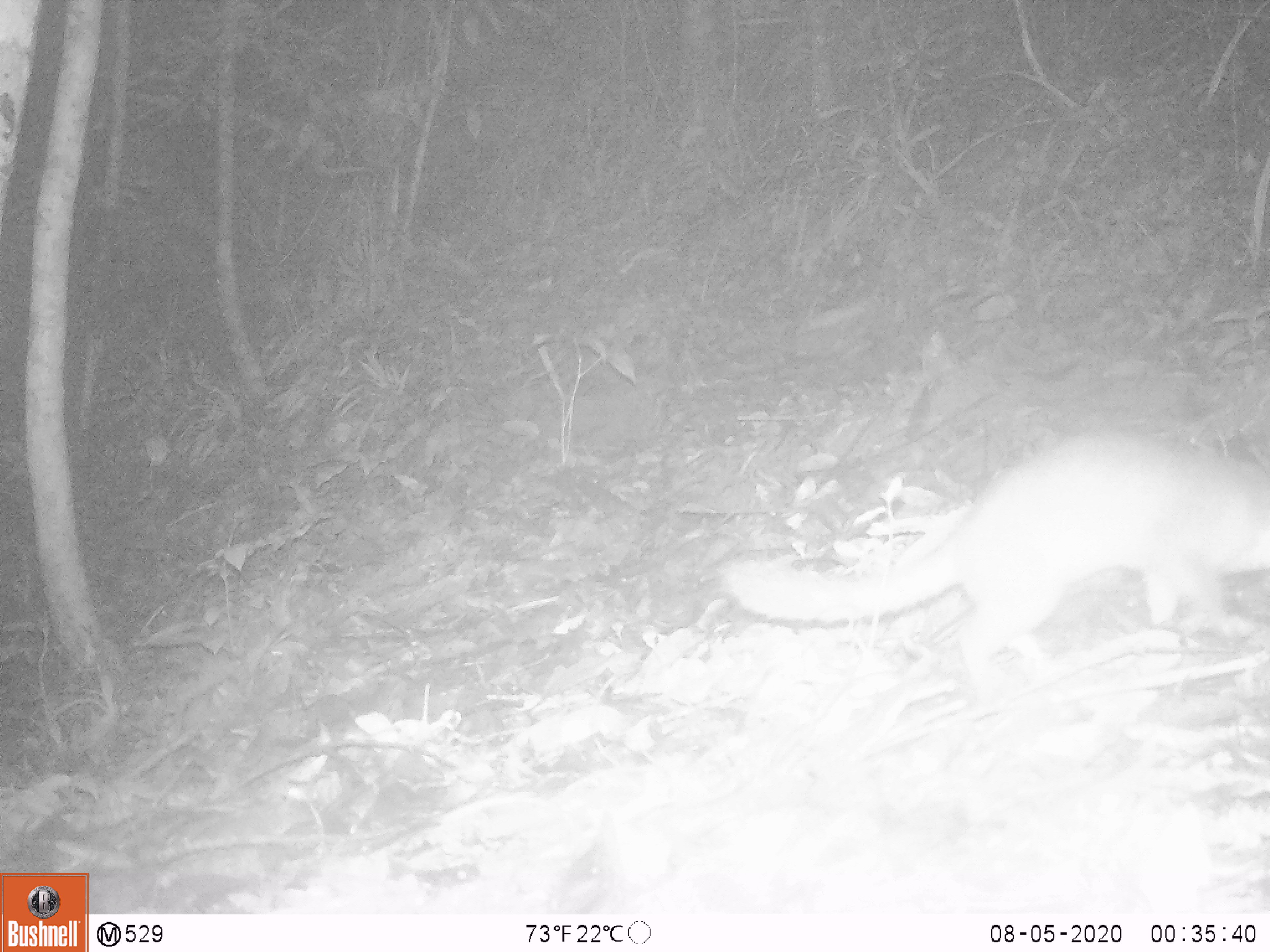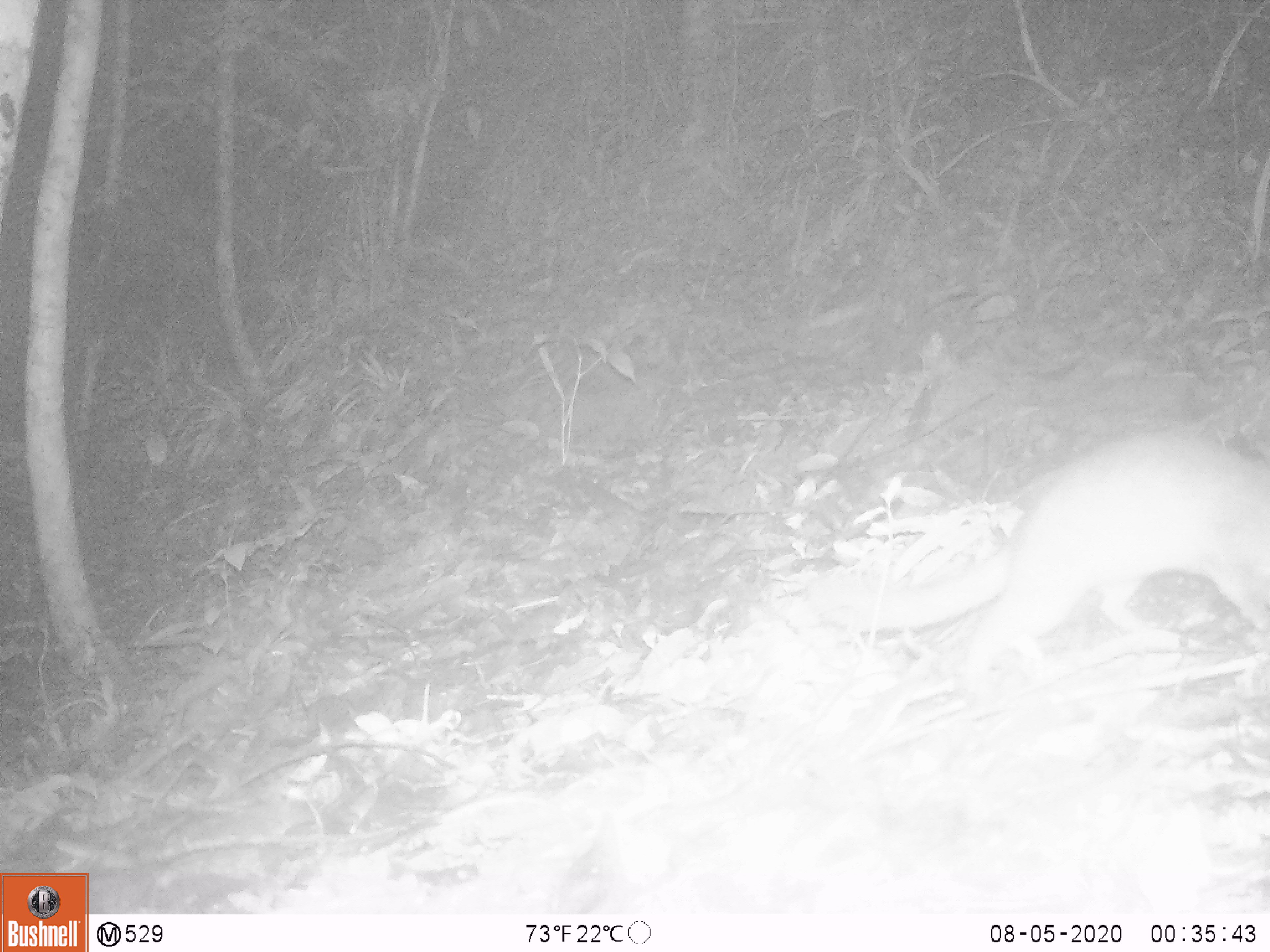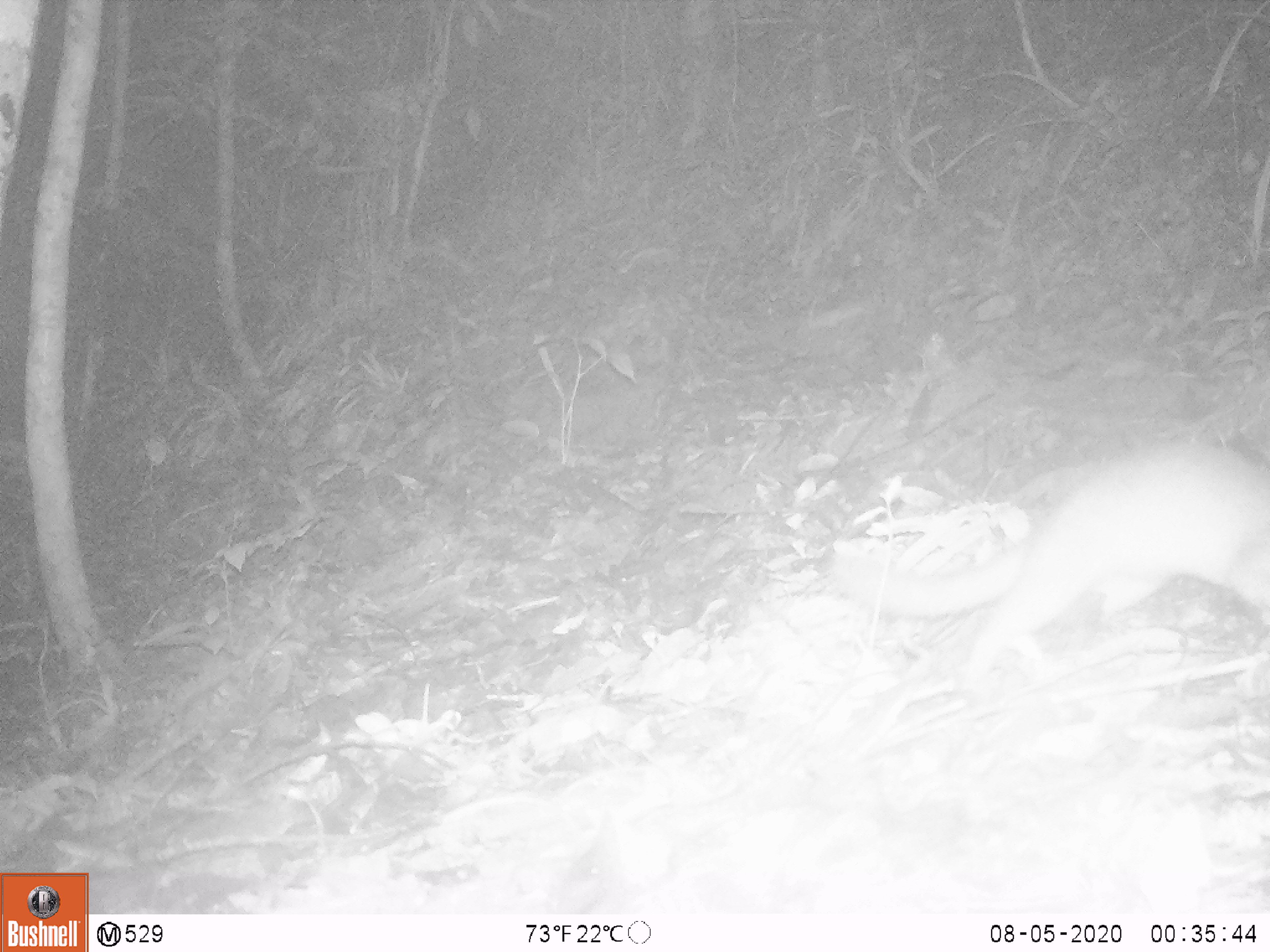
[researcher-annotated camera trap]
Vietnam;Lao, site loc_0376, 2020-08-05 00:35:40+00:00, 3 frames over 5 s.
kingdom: Animalia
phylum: Chordata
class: Mammalia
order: Carnivora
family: Mustelidae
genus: Melogale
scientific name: Melogale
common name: ferret badger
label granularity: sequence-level